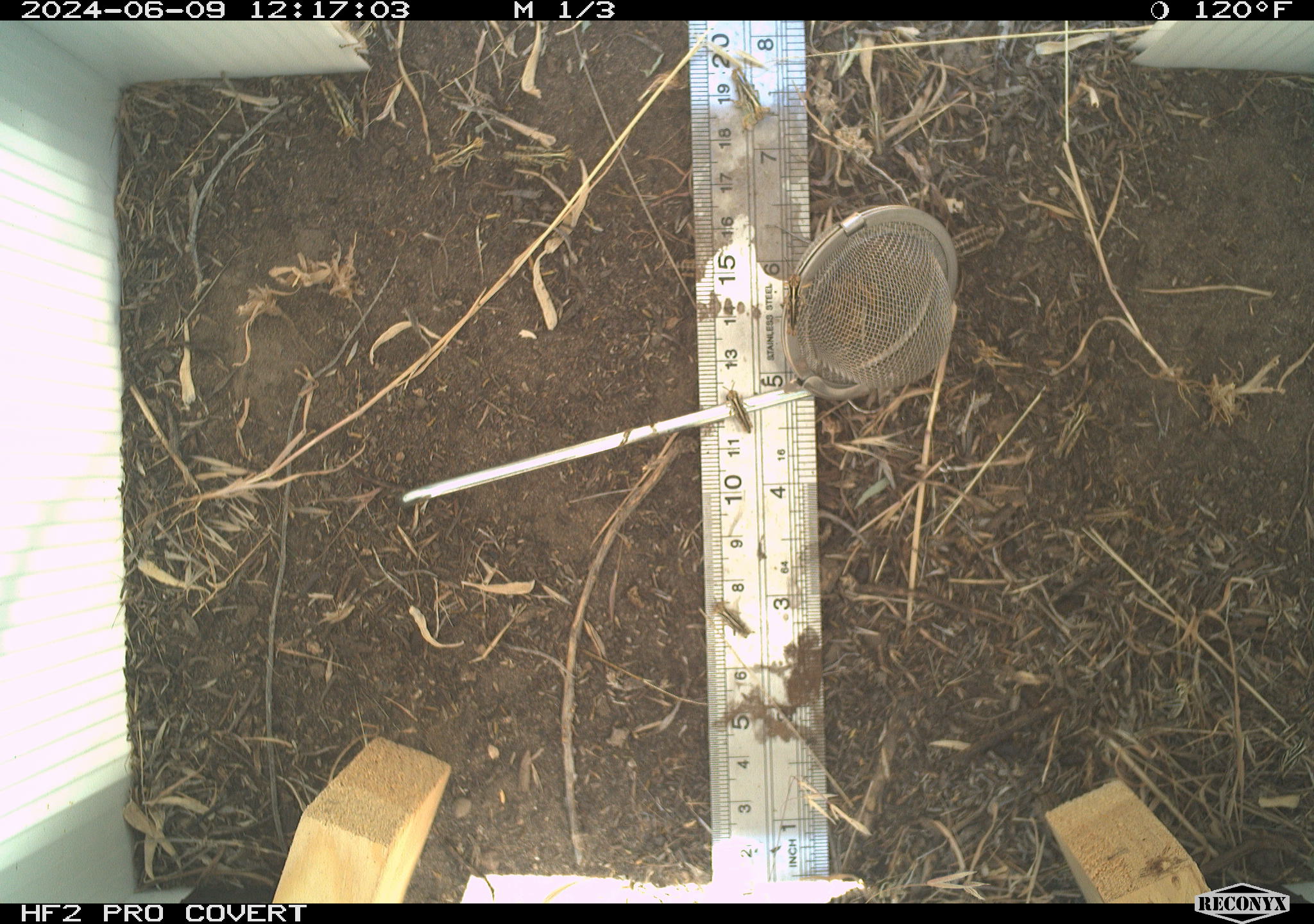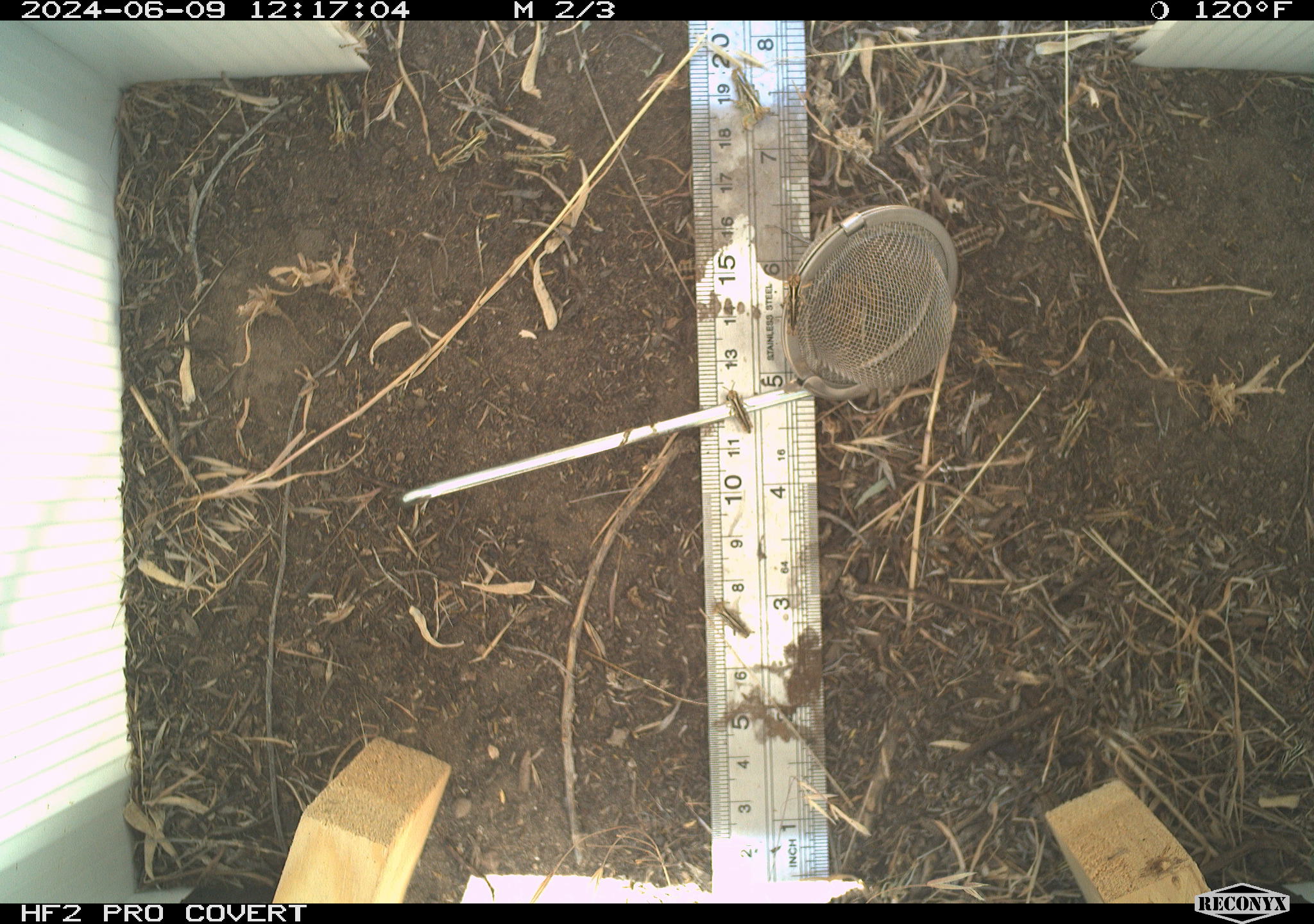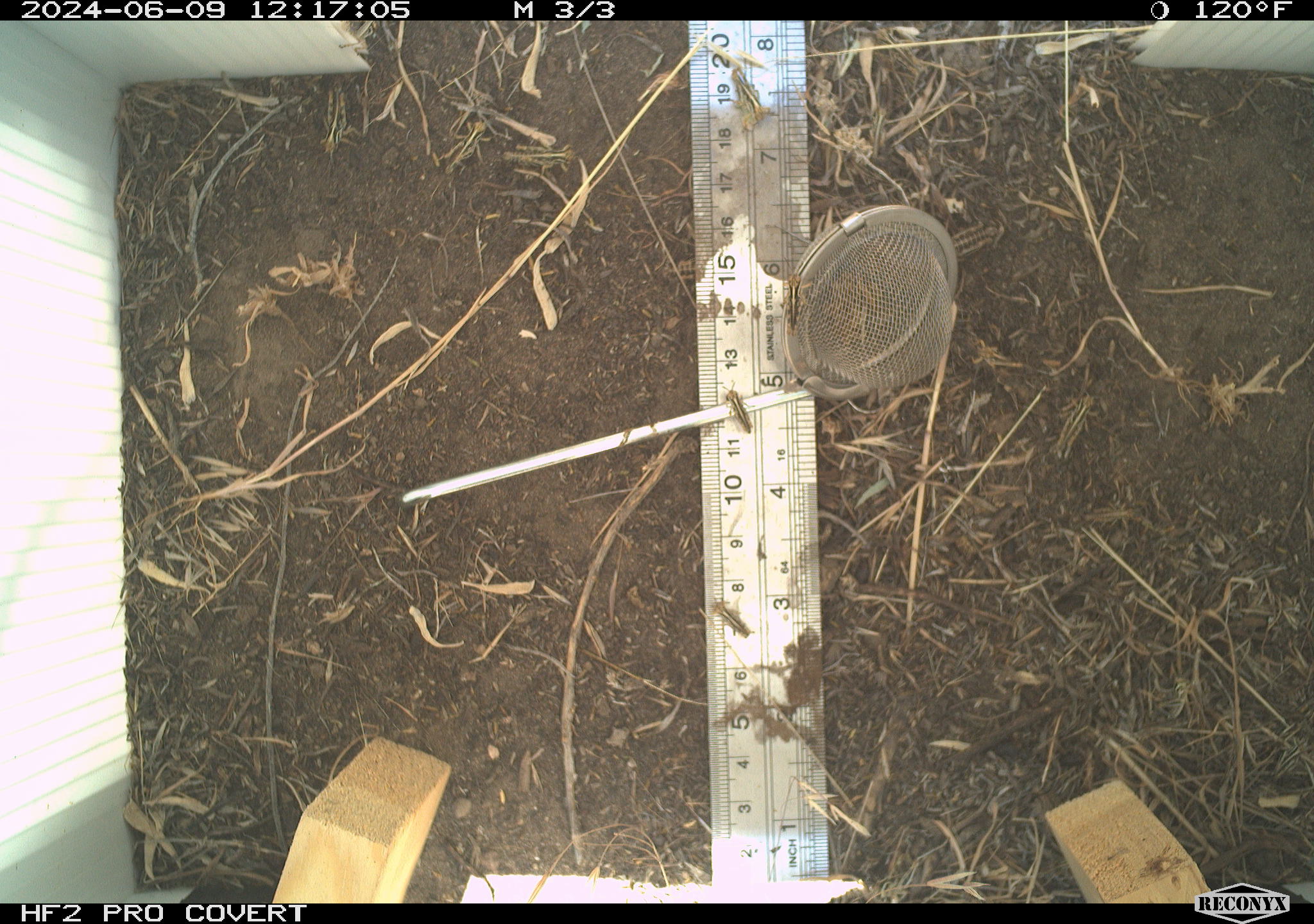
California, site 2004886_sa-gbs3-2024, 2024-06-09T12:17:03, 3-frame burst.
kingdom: Animalia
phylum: Arthropoda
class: Insecta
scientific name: Insecta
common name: insect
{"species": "insect (Insecta)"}